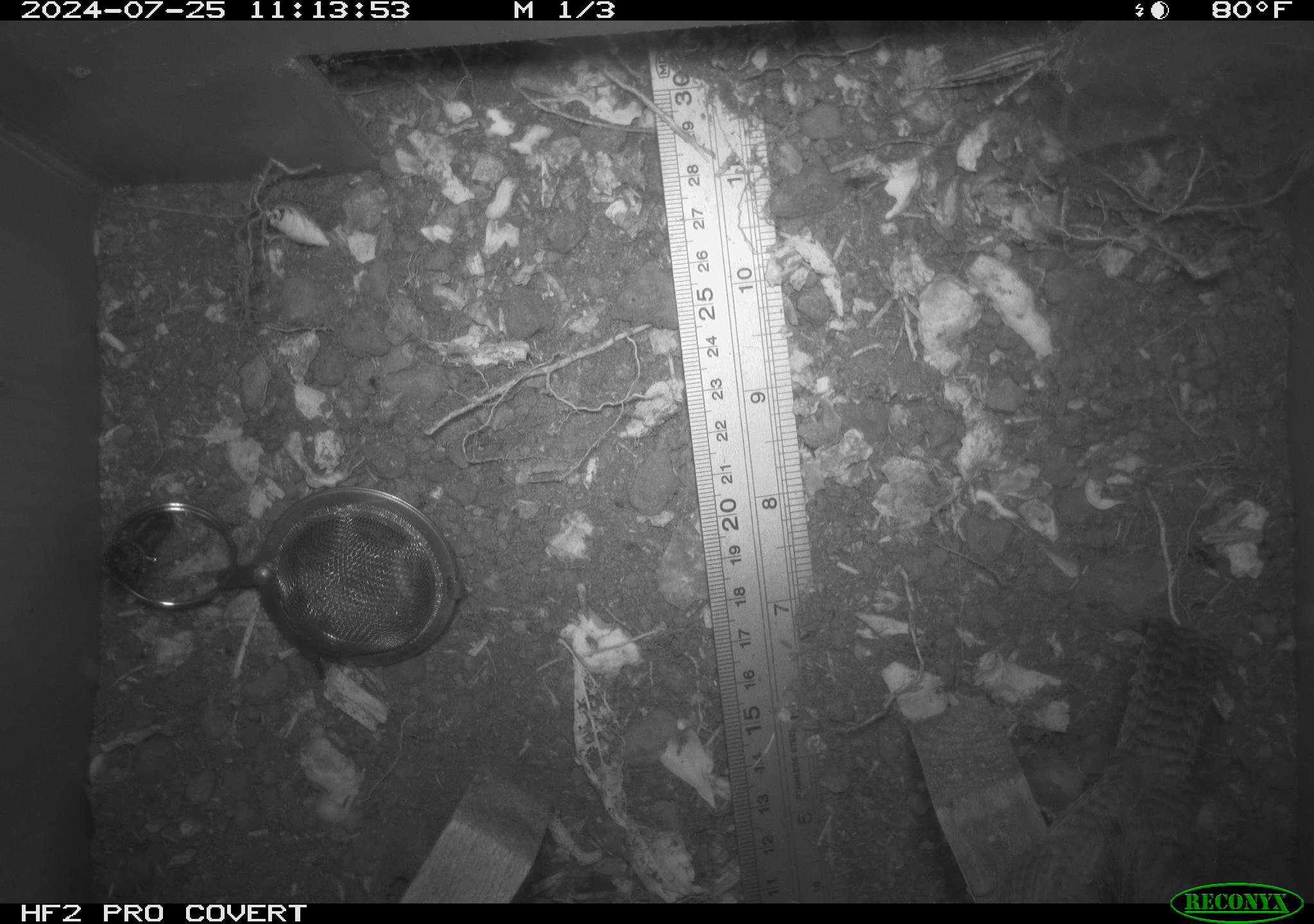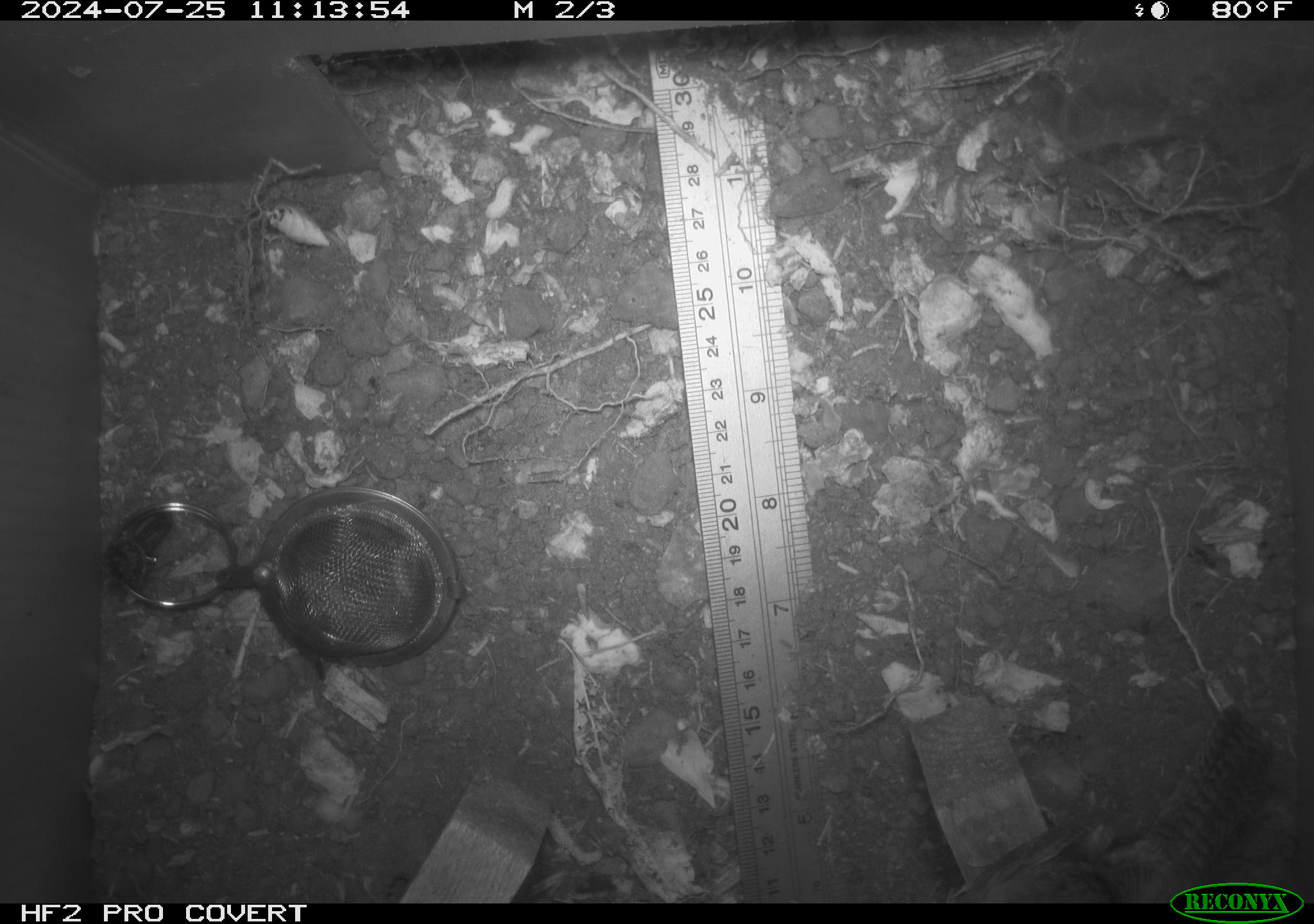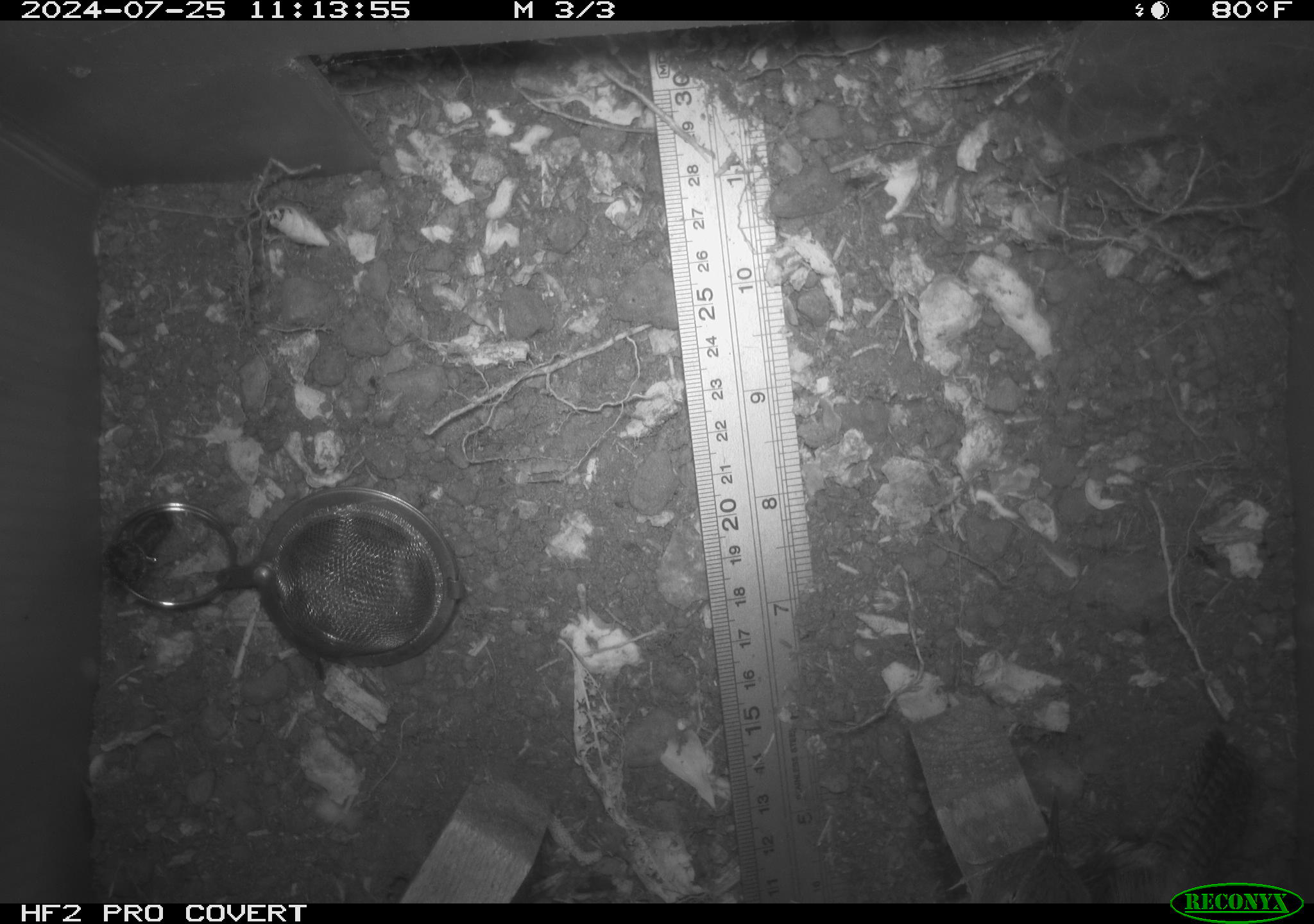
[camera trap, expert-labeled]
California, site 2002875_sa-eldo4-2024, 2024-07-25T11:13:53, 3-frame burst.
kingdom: Animalia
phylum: Chordata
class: Aves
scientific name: Aves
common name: bird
Bird (Aves).